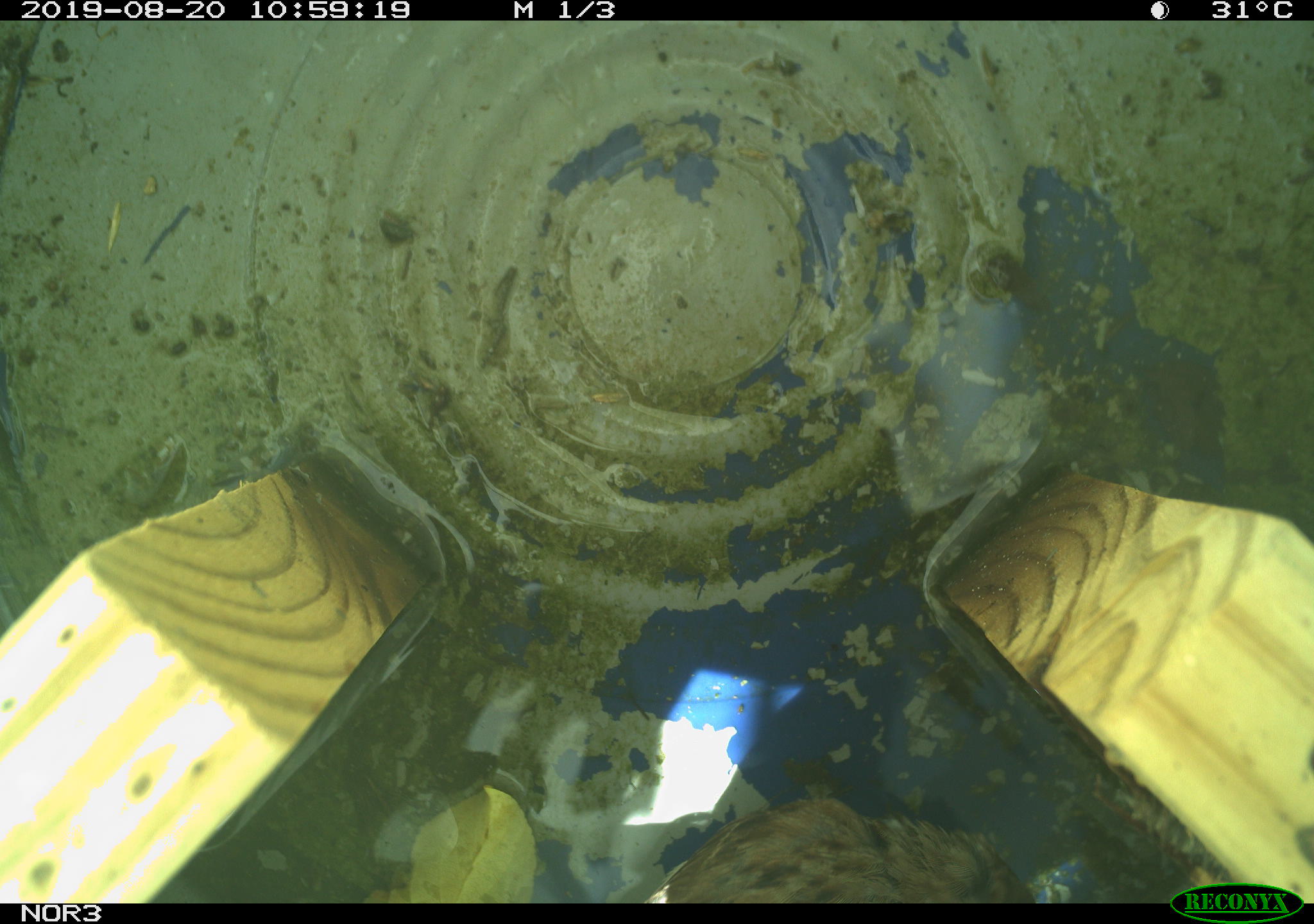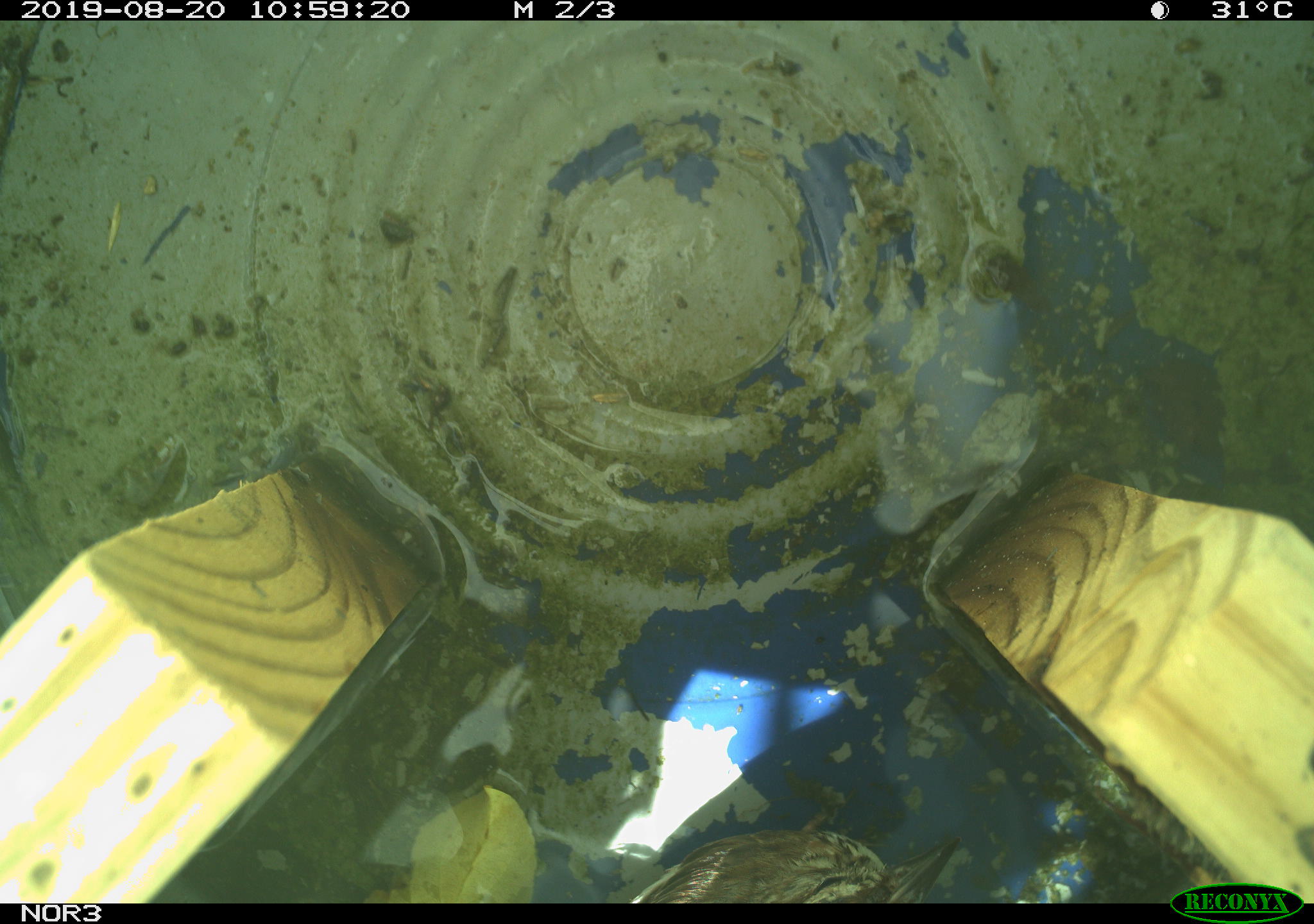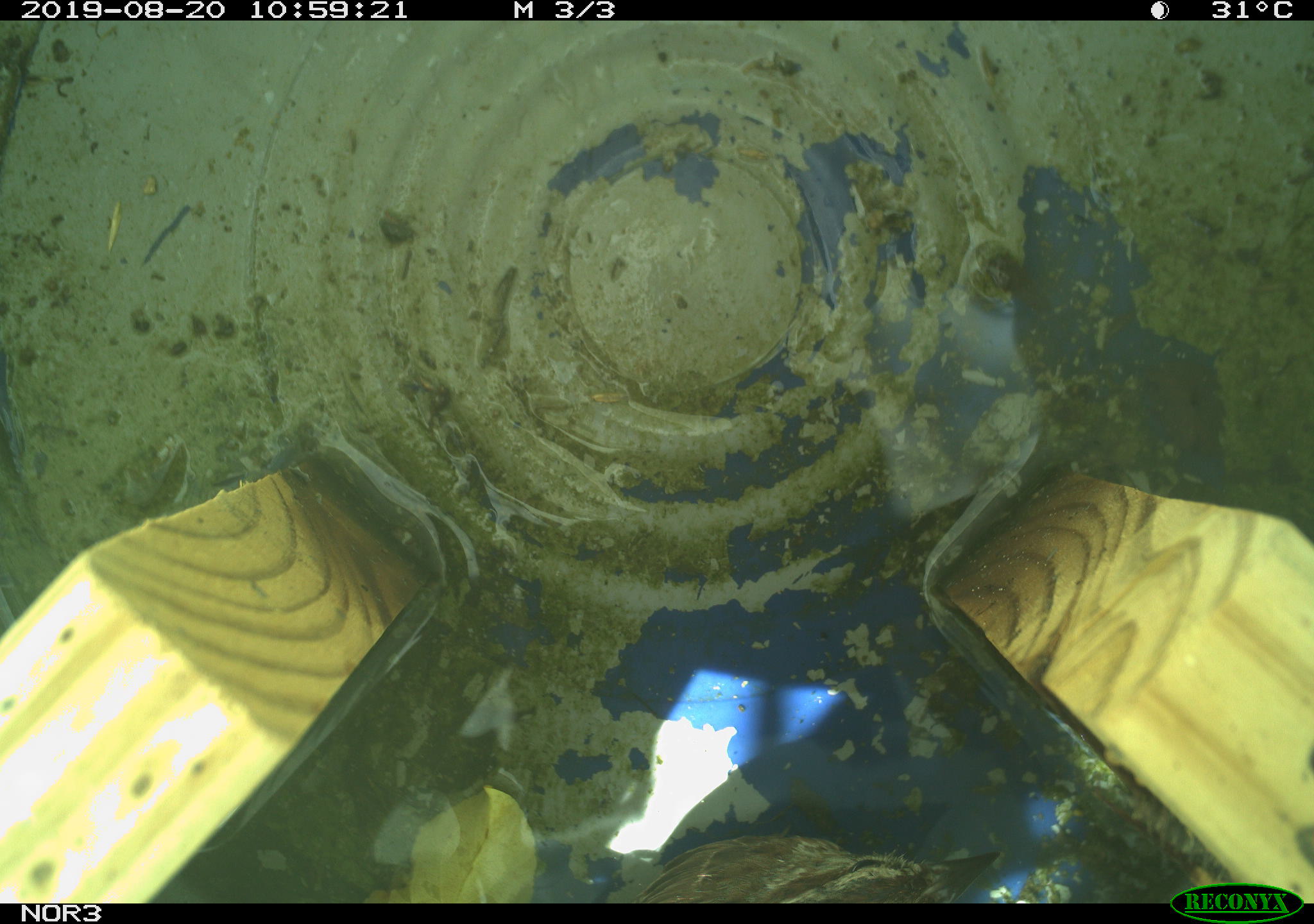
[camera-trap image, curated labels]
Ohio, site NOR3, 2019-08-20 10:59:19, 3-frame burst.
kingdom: Animalia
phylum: Chordata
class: Aves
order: Passeriformes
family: Passerellidae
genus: Melospiza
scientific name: Melospiza melodia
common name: song sparrow